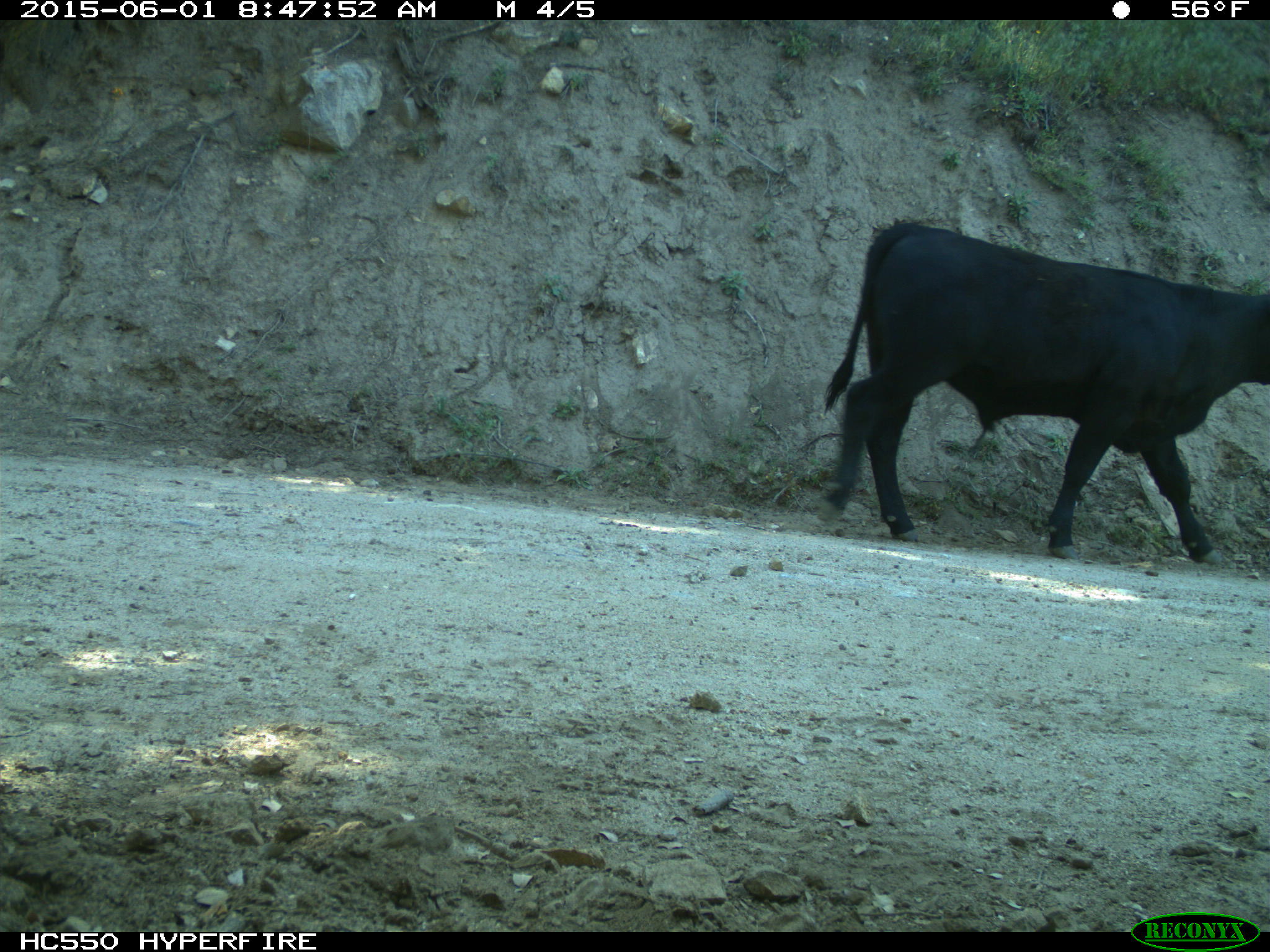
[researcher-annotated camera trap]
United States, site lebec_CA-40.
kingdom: Animalia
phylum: Chordata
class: Mammalia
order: Artiodactyla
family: Bovidae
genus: Bos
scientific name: Bos taurus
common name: domestic cow